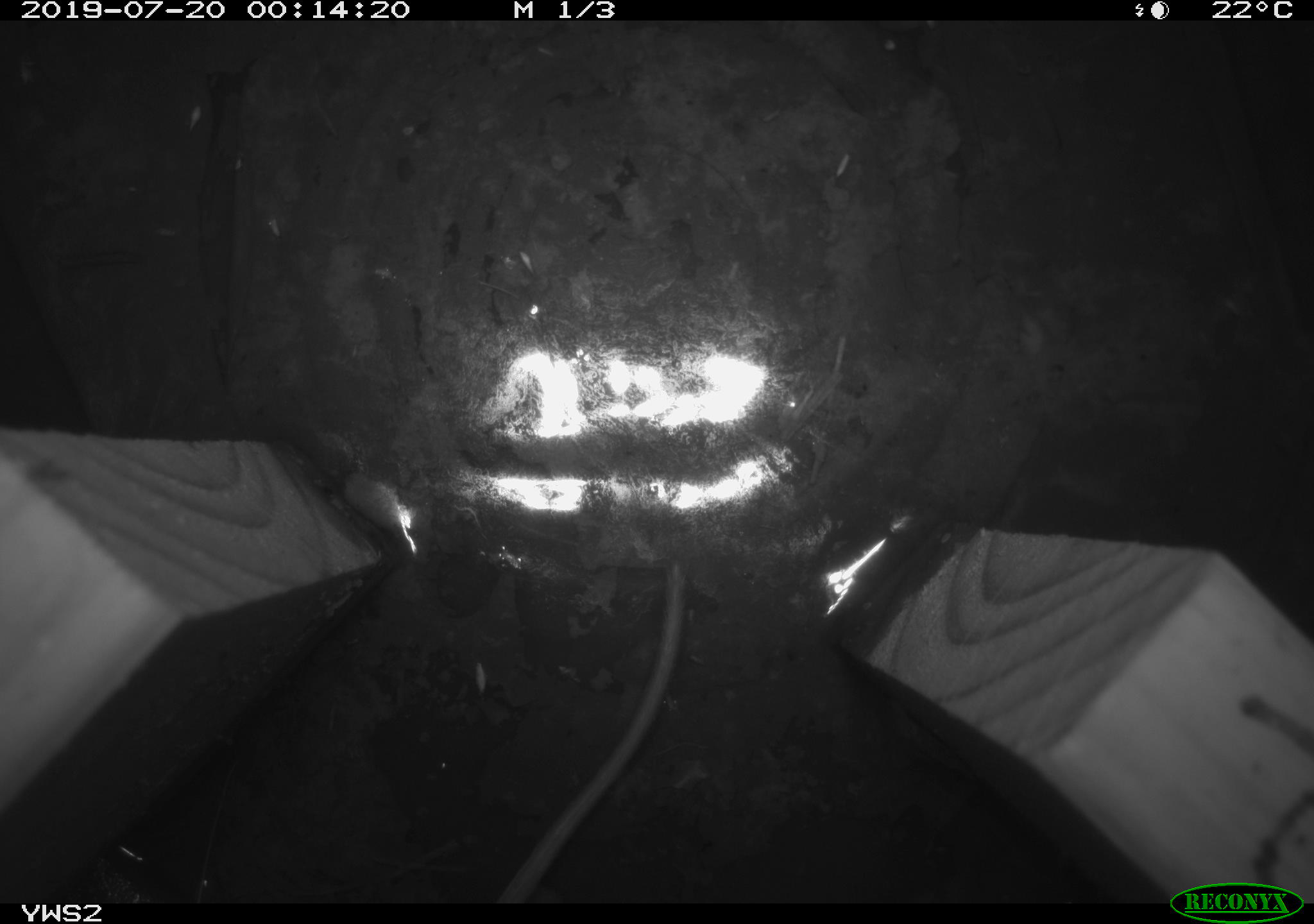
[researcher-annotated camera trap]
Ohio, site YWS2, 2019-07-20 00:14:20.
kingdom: Animalia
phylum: Chordata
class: Mammalia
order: Rodentia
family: Cricetidae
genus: Peromyscus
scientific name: Peromyscus leucopus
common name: white-footed mouse